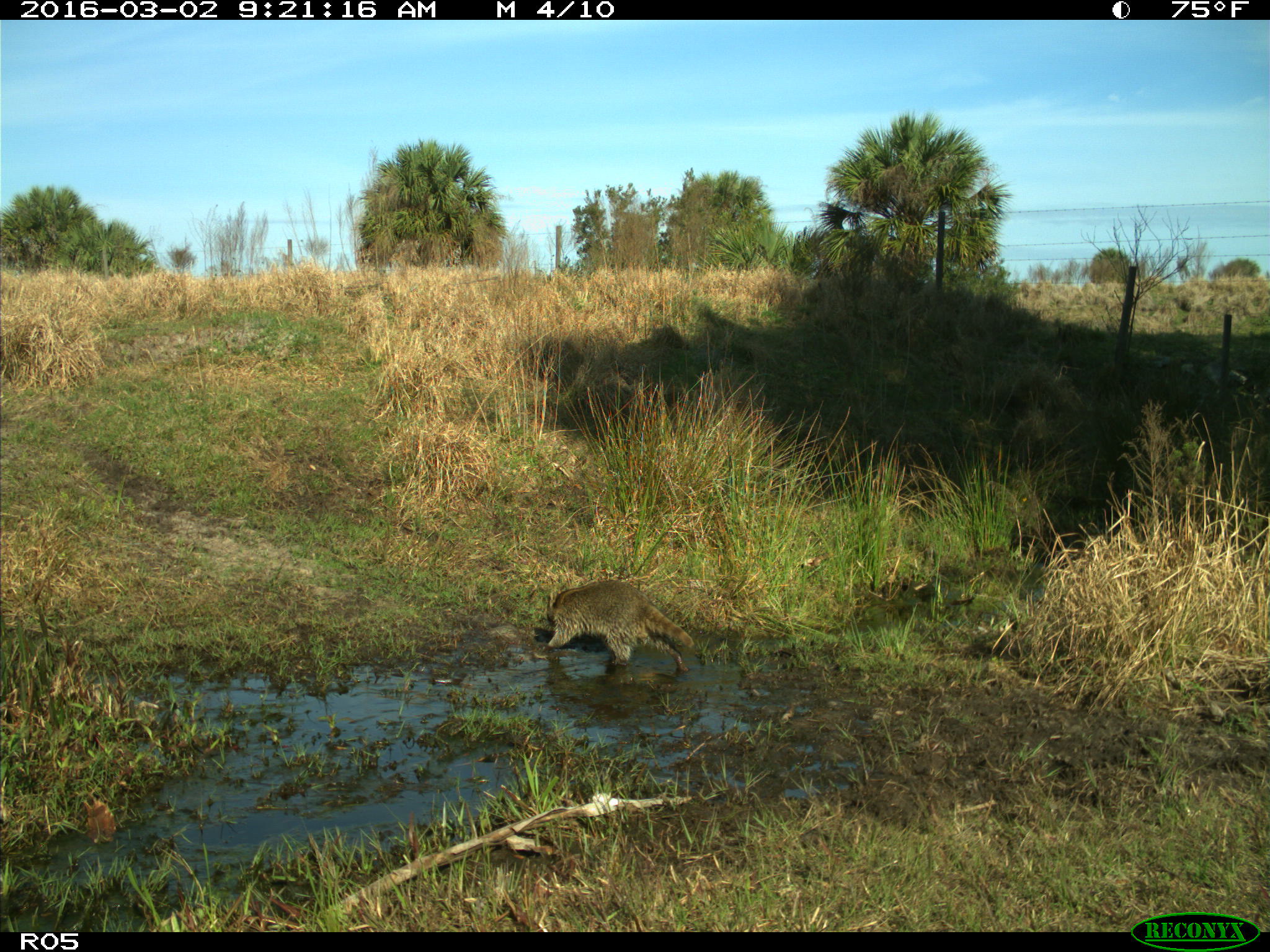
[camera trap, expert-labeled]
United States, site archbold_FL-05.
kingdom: Animalia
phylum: Chordata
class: Mammalia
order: Carnivora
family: Procyonidae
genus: Procyon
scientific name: Procyon lotor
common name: common raccoon